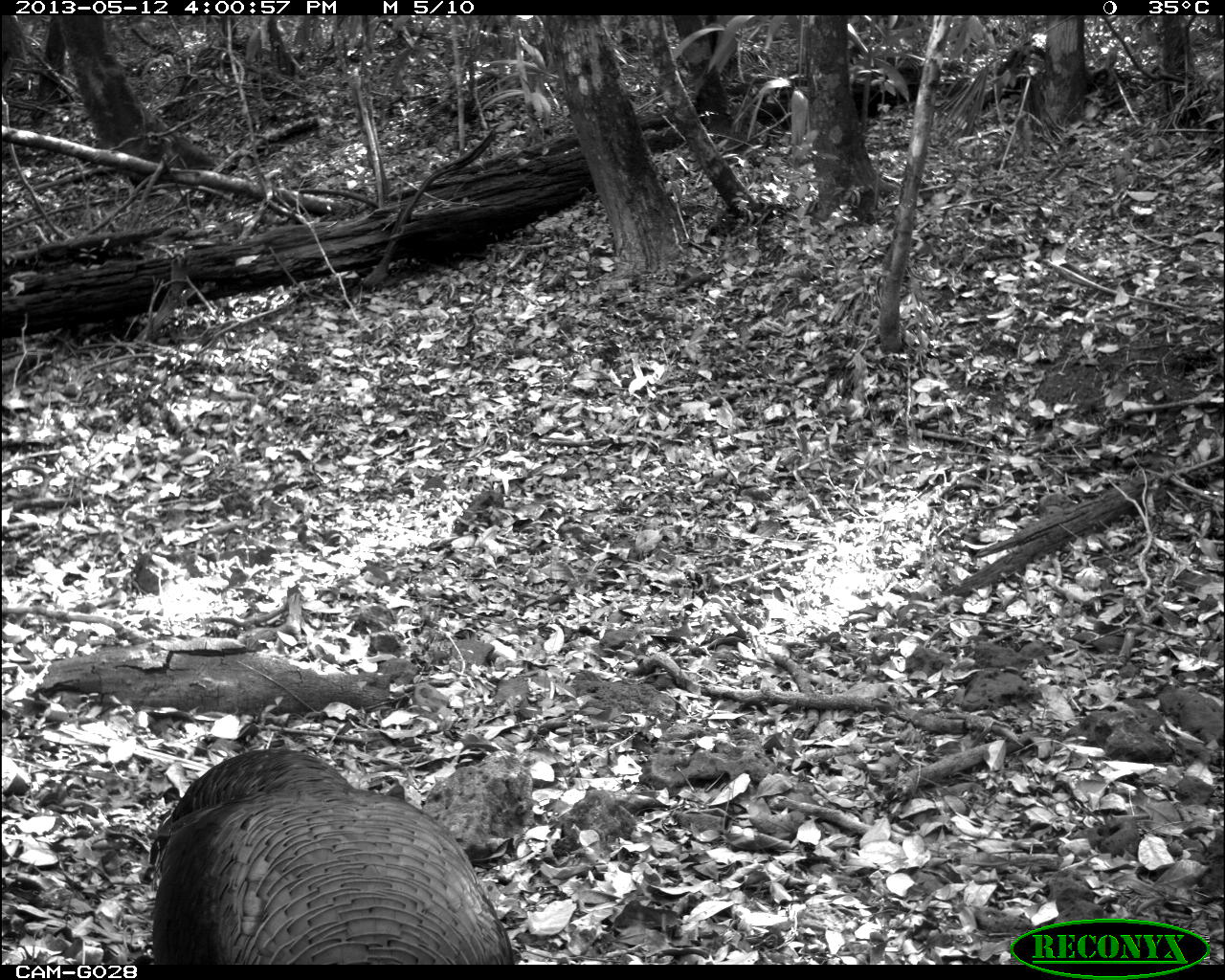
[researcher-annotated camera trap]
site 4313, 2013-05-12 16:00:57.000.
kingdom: Animalia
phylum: Chordata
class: Aves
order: Galliformes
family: Phasianidae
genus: Meleagris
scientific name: Meleagris ocellata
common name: ocellated turkey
Meleagris ocellata (ocellated turkey), count 1, sex male.